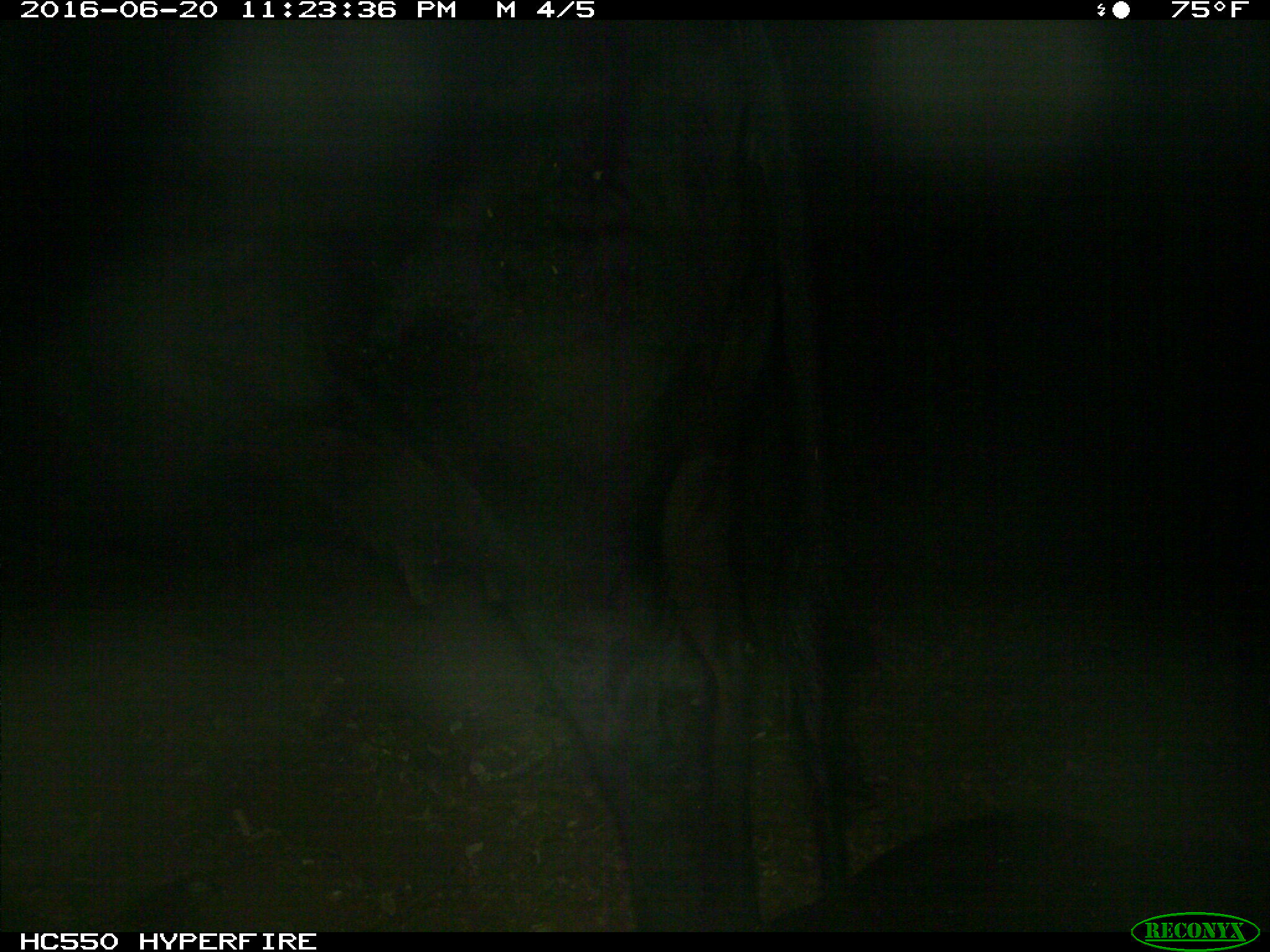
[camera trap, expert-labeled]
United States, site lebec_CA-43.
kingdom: Animalia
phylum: Chordata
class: Mammalia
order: Artiodactyla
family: Bovidae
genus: Bos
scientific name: Bos taurus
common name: domestic cow